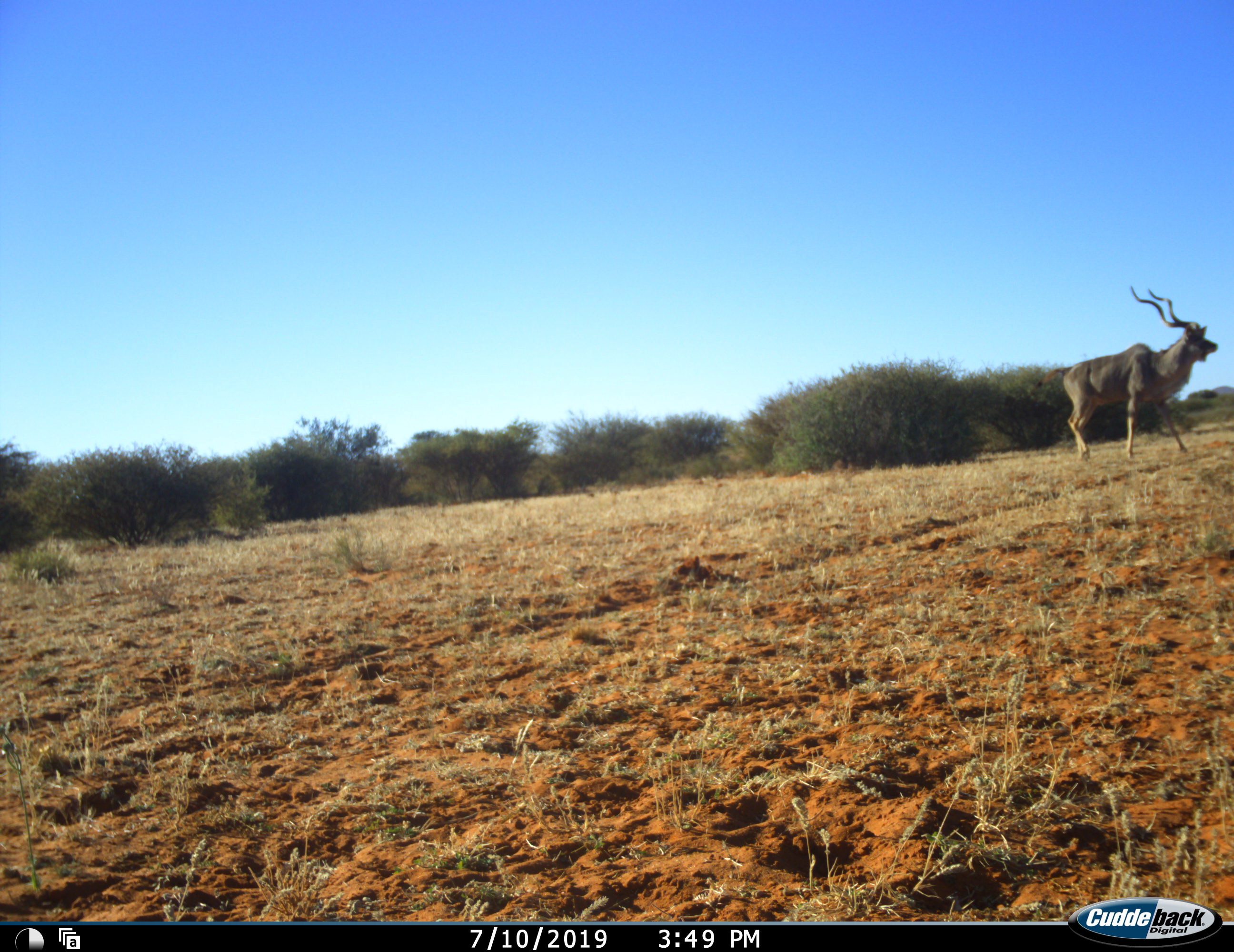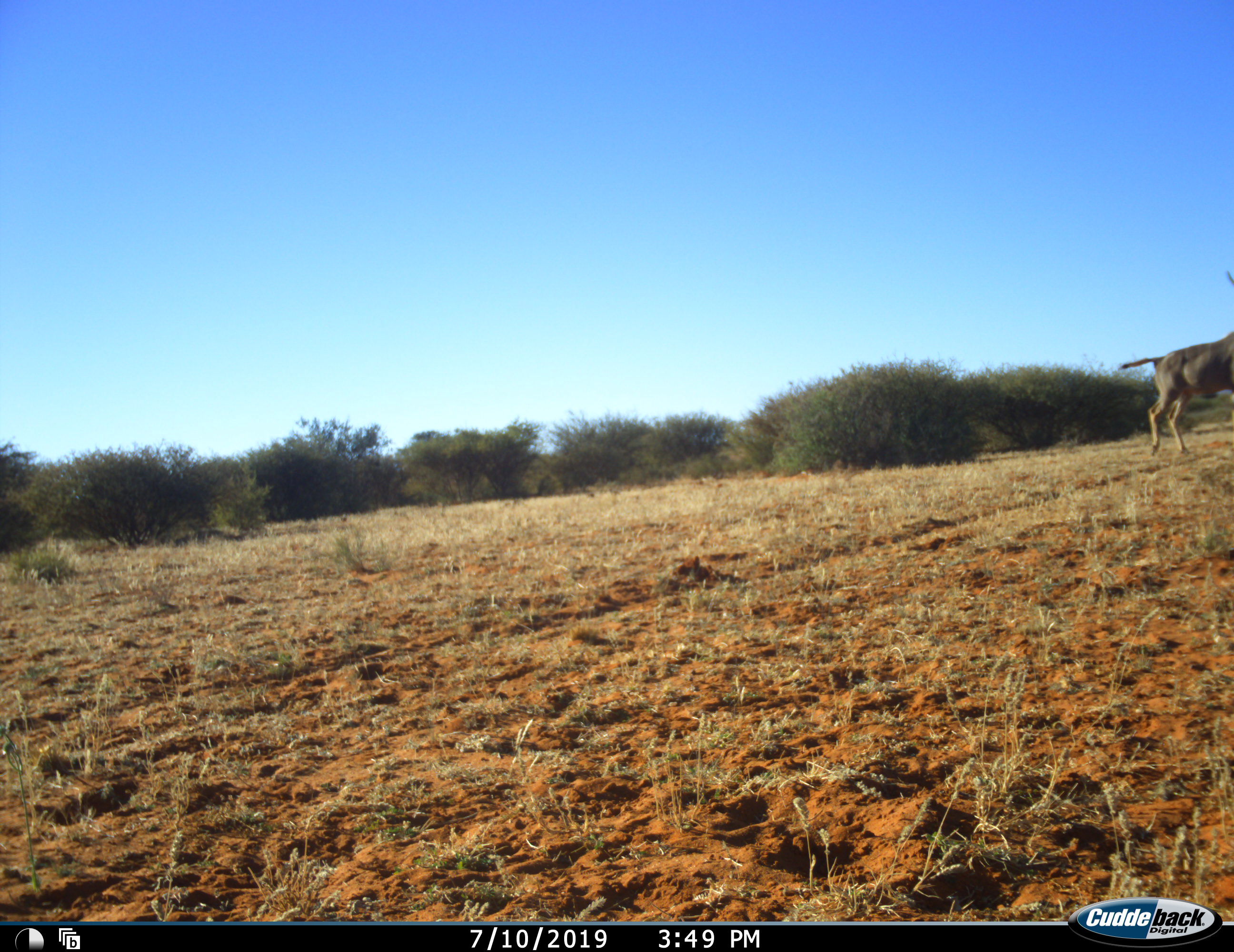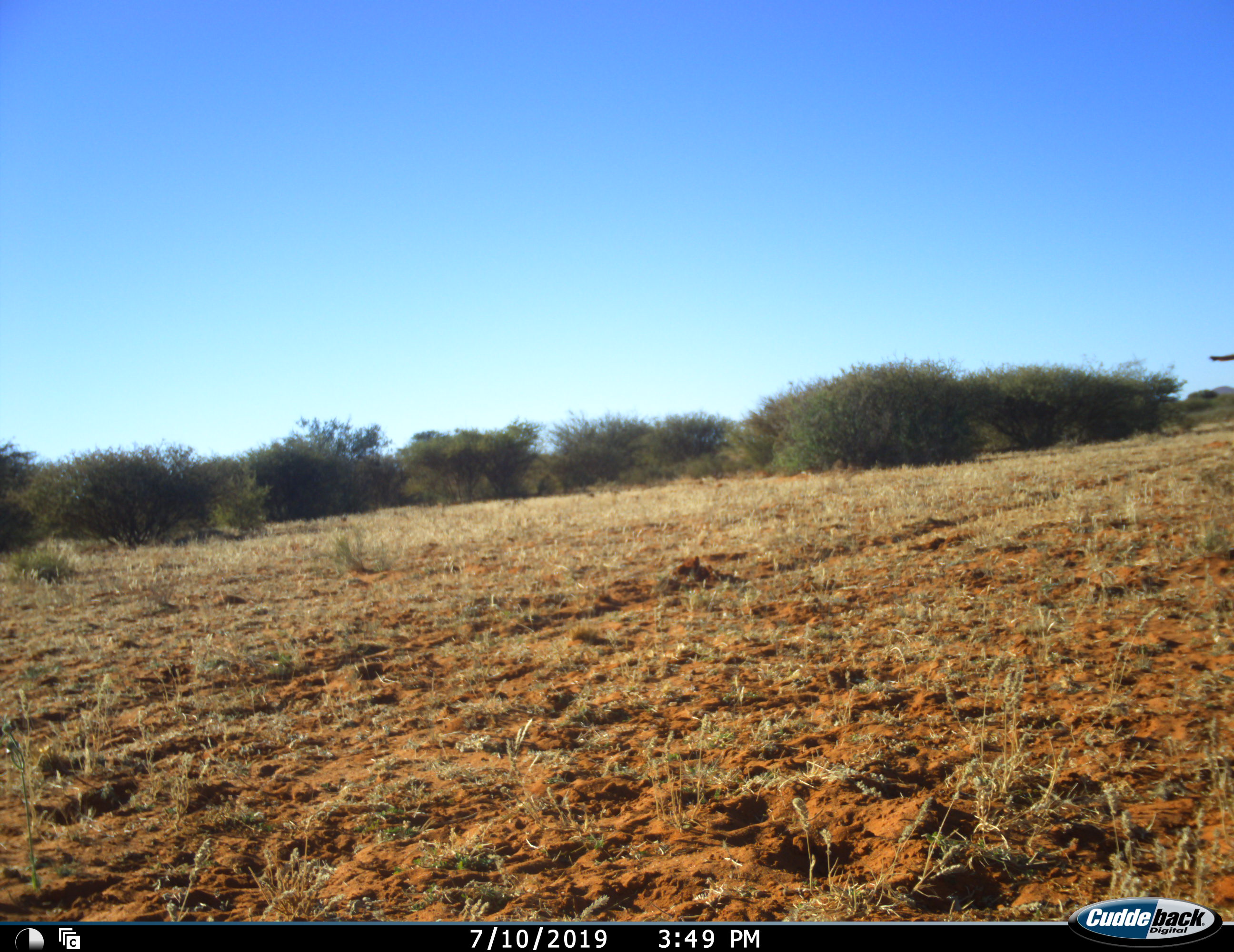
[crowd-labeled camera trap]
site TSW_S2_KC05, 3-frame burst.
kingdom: Animalia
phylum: Chordata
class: Mammalia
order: Artiodactyla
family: Bovidae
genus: Tragelaphus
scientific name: Tragelaphus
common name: kudu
Kudu (Tragelaphus), count 1. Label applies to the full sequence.